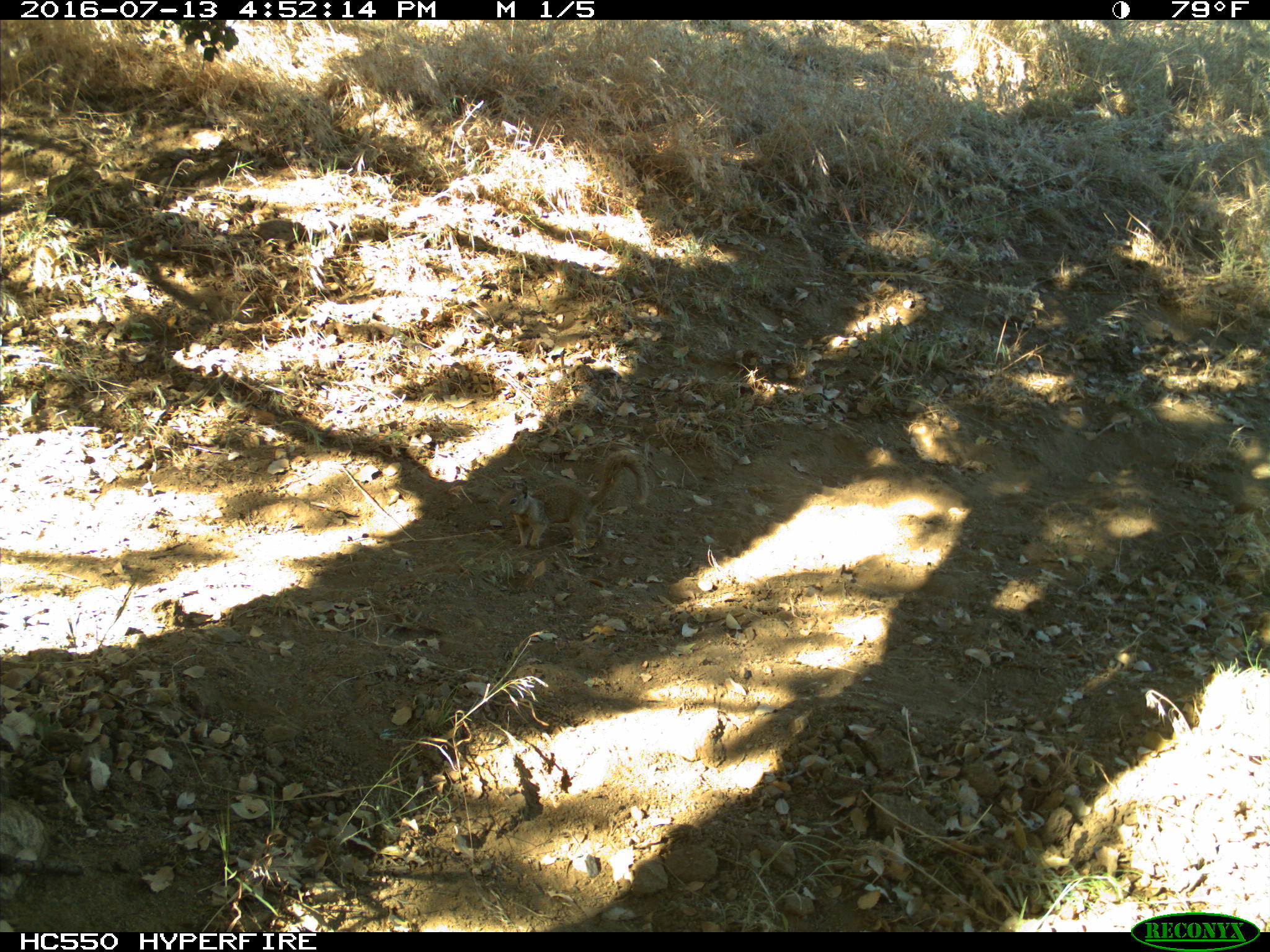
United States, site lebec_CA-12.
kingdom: Animalia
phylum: Chordata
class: Mammalia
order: Rodentia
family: Sciuridae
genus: Otospermophilus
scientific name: Otospermophilus beecheyi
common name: california ground squirrel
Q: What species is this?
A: Otospermophilus beecheyi (california ground squirrel).